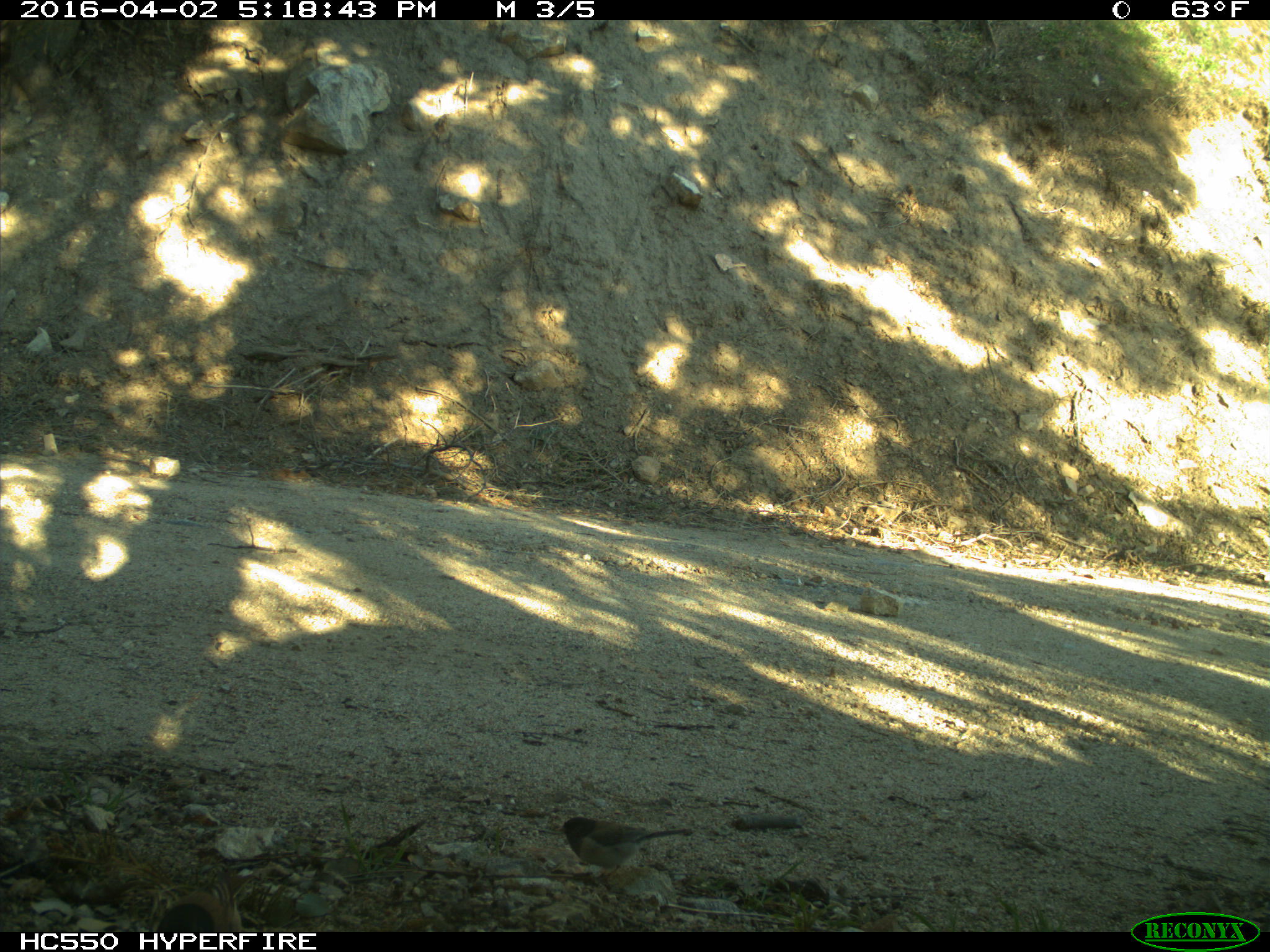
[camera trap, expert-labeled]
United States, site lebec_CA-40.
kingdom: Animalia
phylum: Chordata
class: Aves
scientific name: Aves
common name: birds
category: unidentified bird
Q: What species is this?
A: Unidentified bird (birds) (Aves).